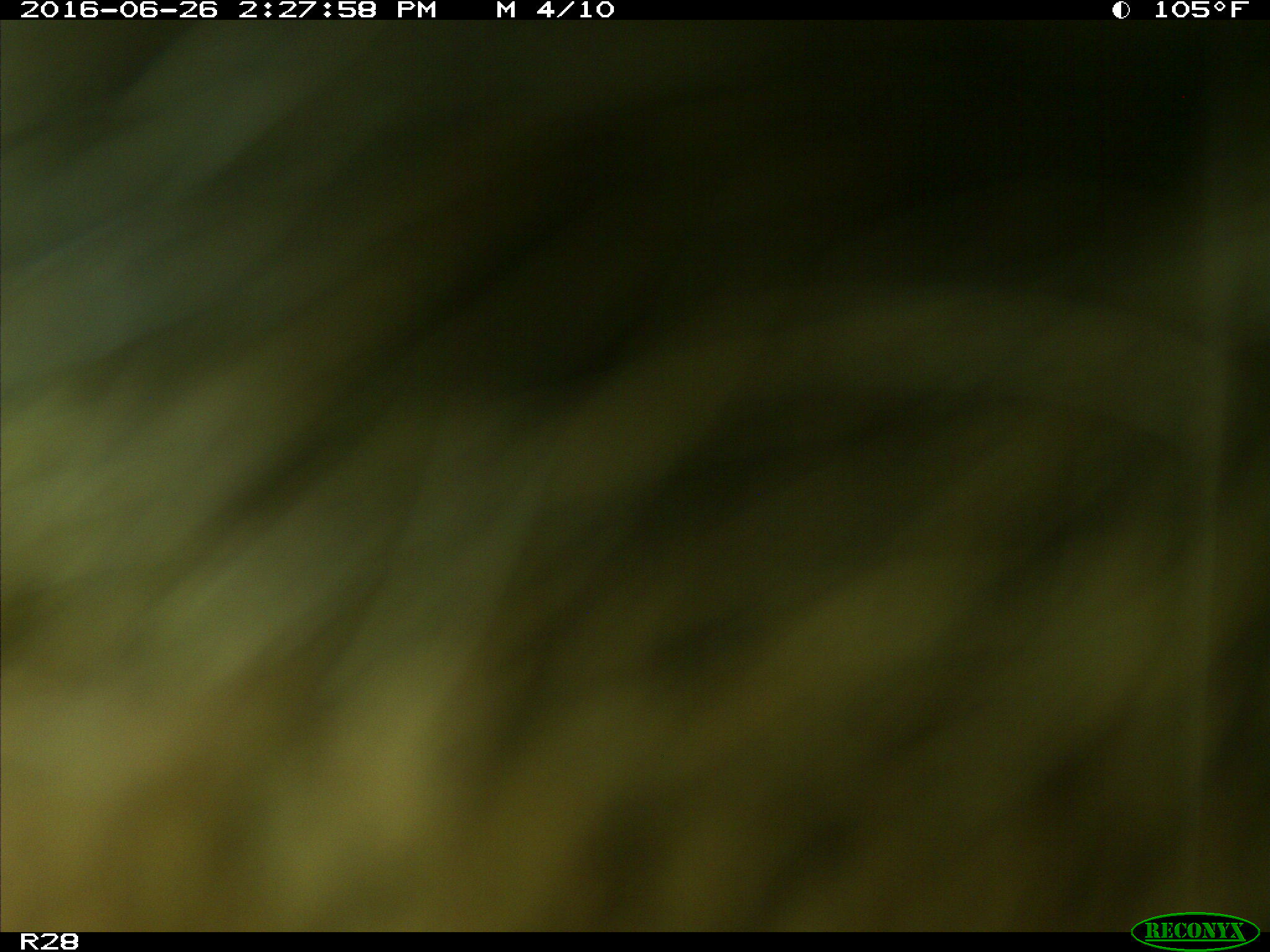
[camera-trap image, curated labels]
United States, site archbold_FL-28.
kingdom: Animalia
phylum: Chordata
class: Mammalia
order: Artiodactyla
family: Bovidae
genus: Bos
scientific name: Bos taurus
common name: domestic cow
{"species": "Bos taurus (domestic cow)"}